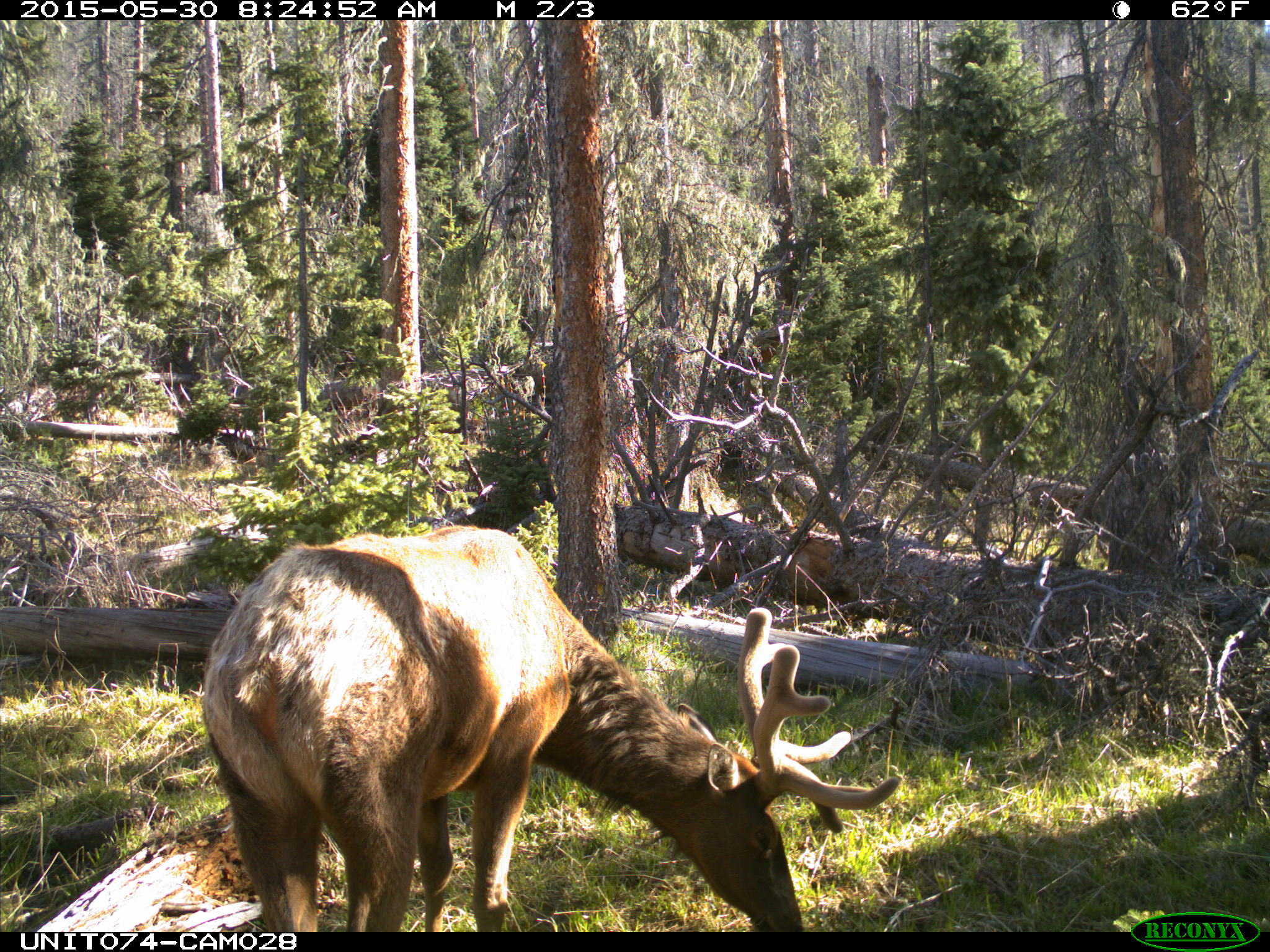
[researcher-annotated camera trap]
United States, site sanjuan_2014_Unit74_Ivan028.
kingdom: Animalia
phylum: Chordata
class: Mammalia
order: Artiodactyla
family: Cervidae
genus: Cervus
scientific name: Cervus elaphus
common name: red deer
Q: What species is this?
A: Cervus elaphus (red deer).